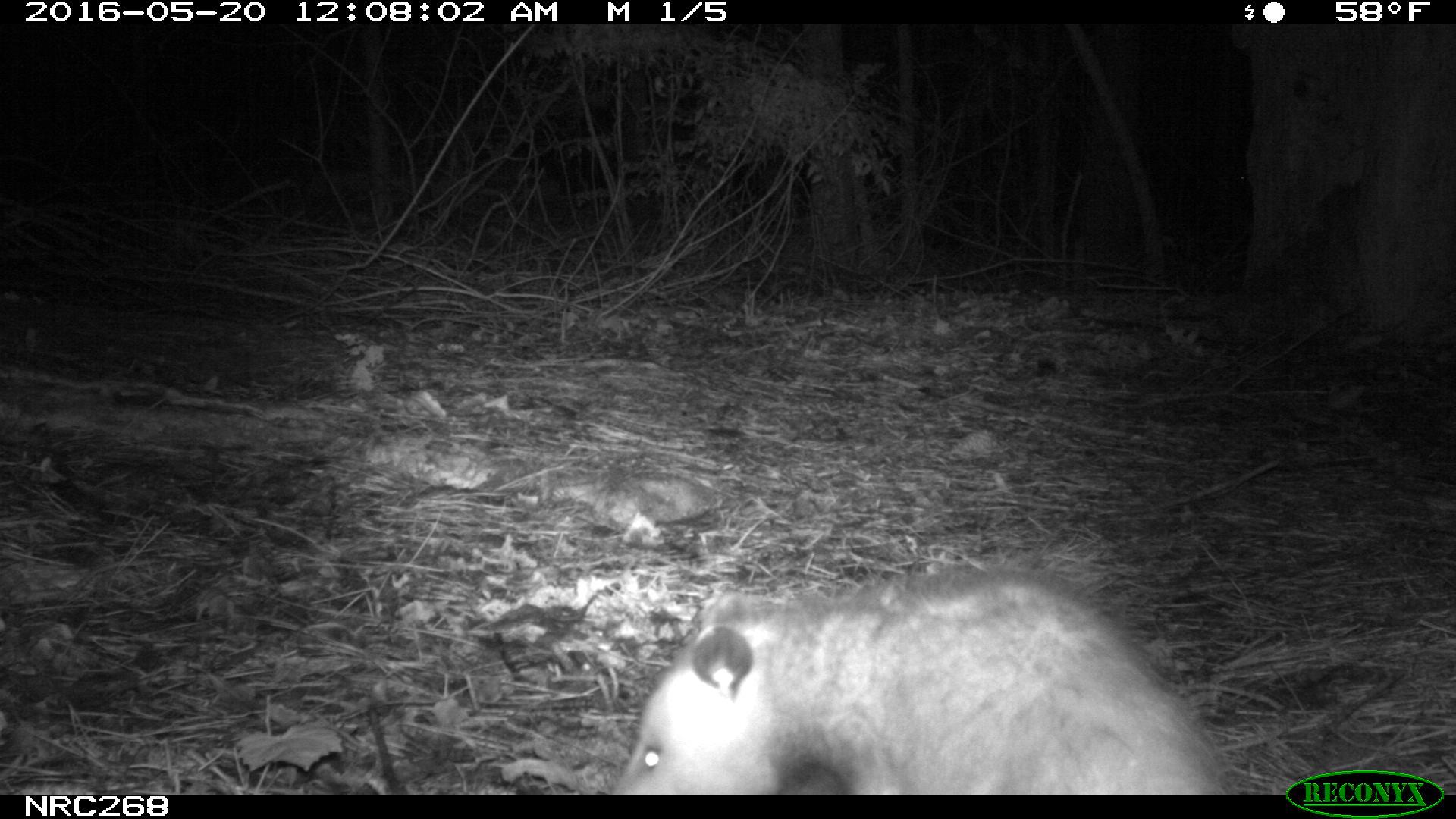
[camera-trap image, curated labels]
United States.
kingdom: Animalia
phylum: Chordata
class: Mammalia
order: Didelphimorphia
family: Didelphidae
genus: Didelphis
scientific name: Didelphis virginiana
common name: virginia opossum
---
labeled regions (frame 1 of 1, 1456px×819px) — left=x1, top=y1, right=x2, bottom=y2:
Virginia Opossum: left=605, top=554, right=1238, bottom=792